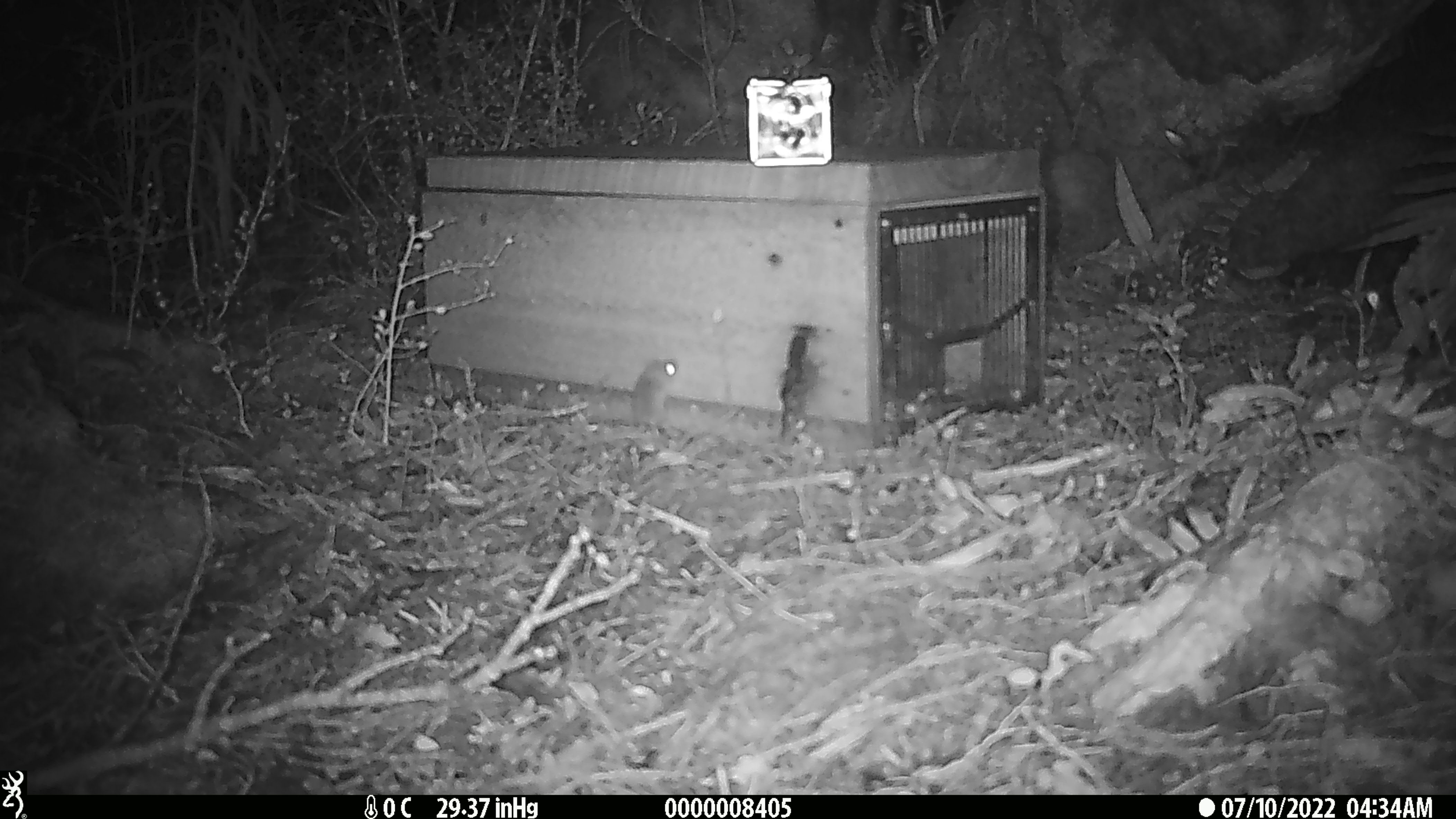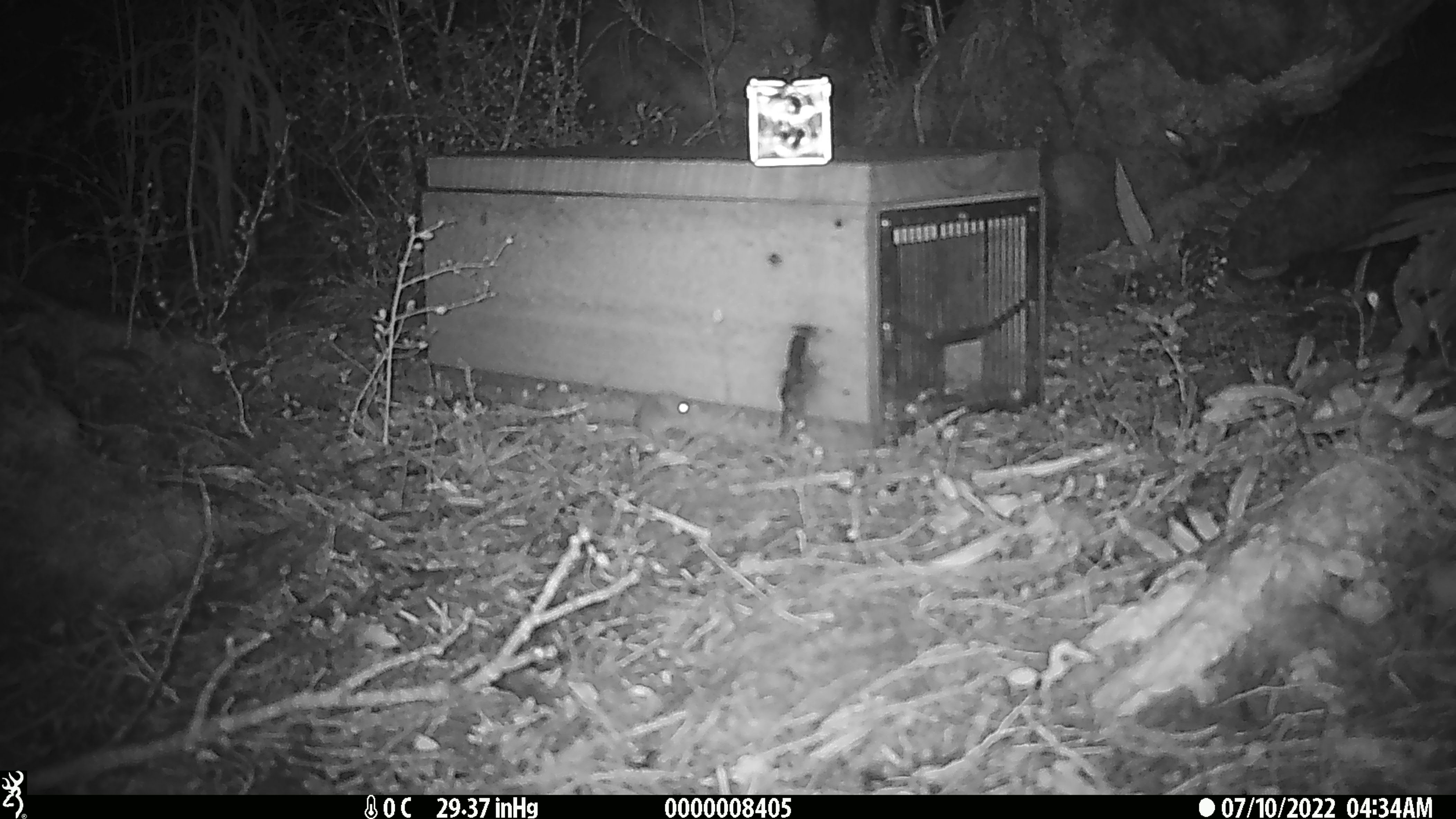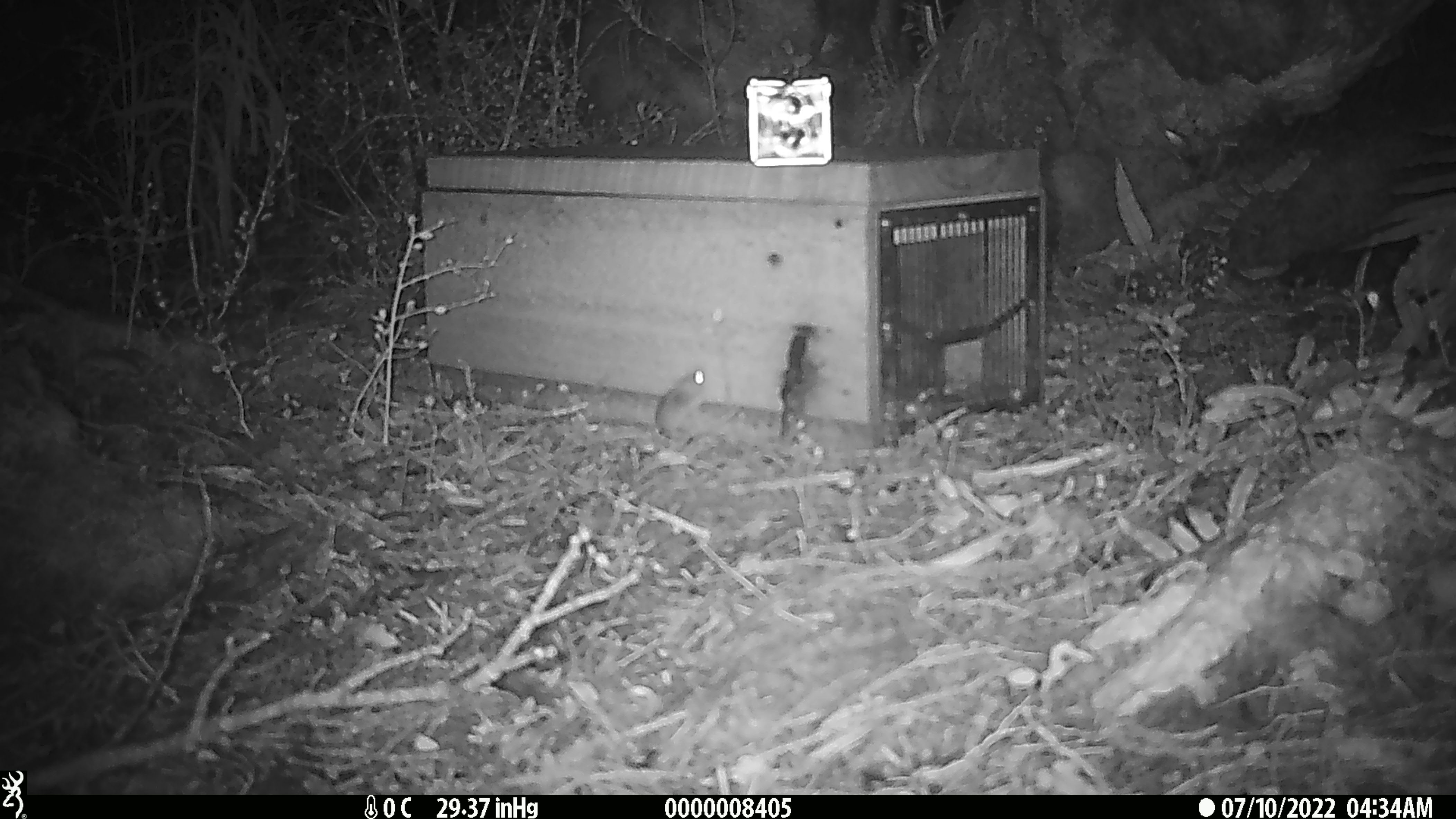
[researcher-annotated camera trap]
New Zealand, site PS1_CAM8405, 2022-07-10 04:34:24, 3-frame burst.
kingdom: Animalia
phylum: Chordata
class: Mammalia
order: Rodentia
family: Muridae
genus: Mus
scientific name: Mus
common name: mouse